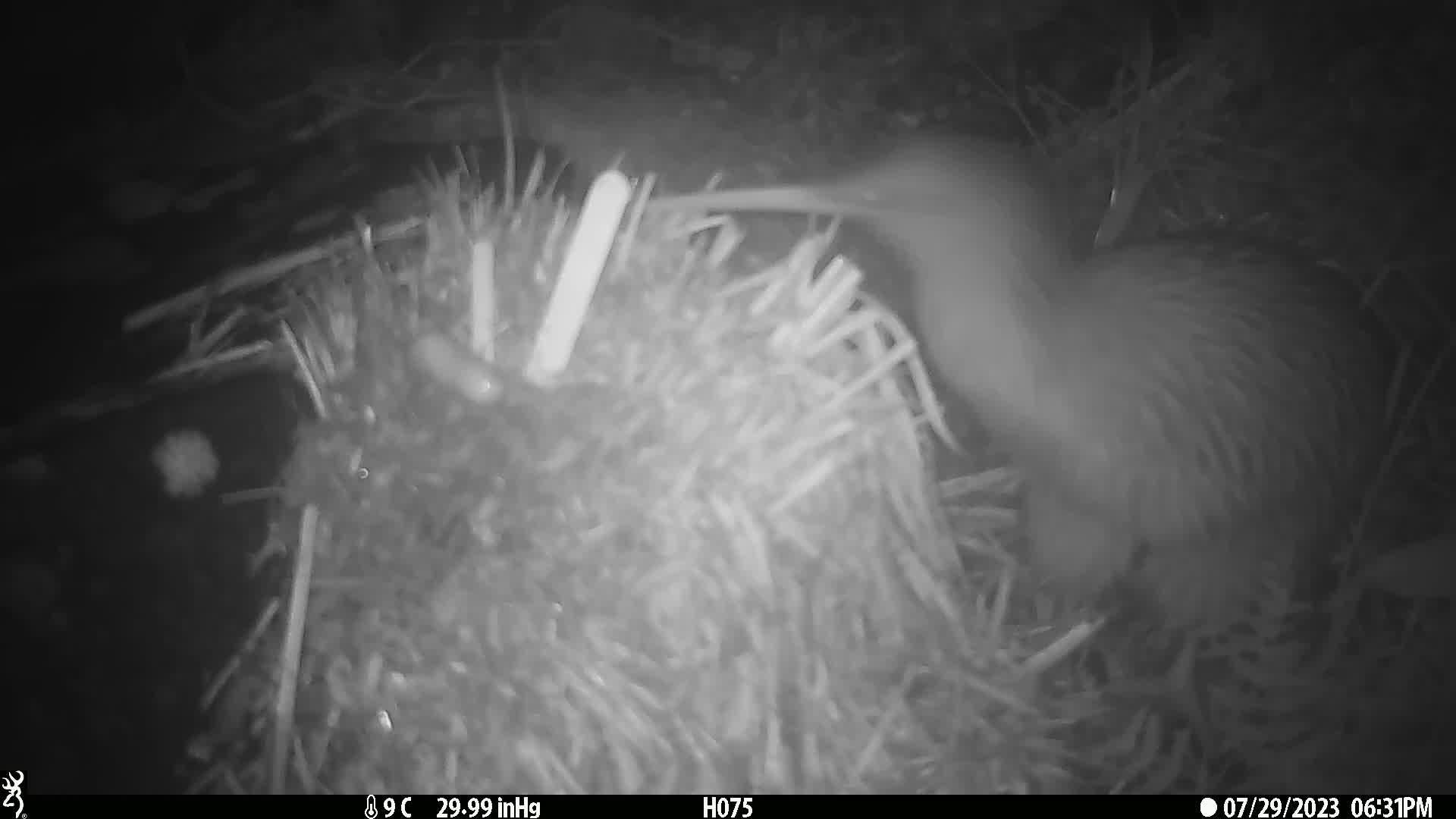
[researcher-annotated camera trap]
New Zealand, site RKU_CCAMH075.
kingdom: Animalia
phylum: Chordata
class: Aves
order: Apterygiformes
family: Apterygidae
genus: Apteryx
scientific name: Apteryx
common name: kiwi